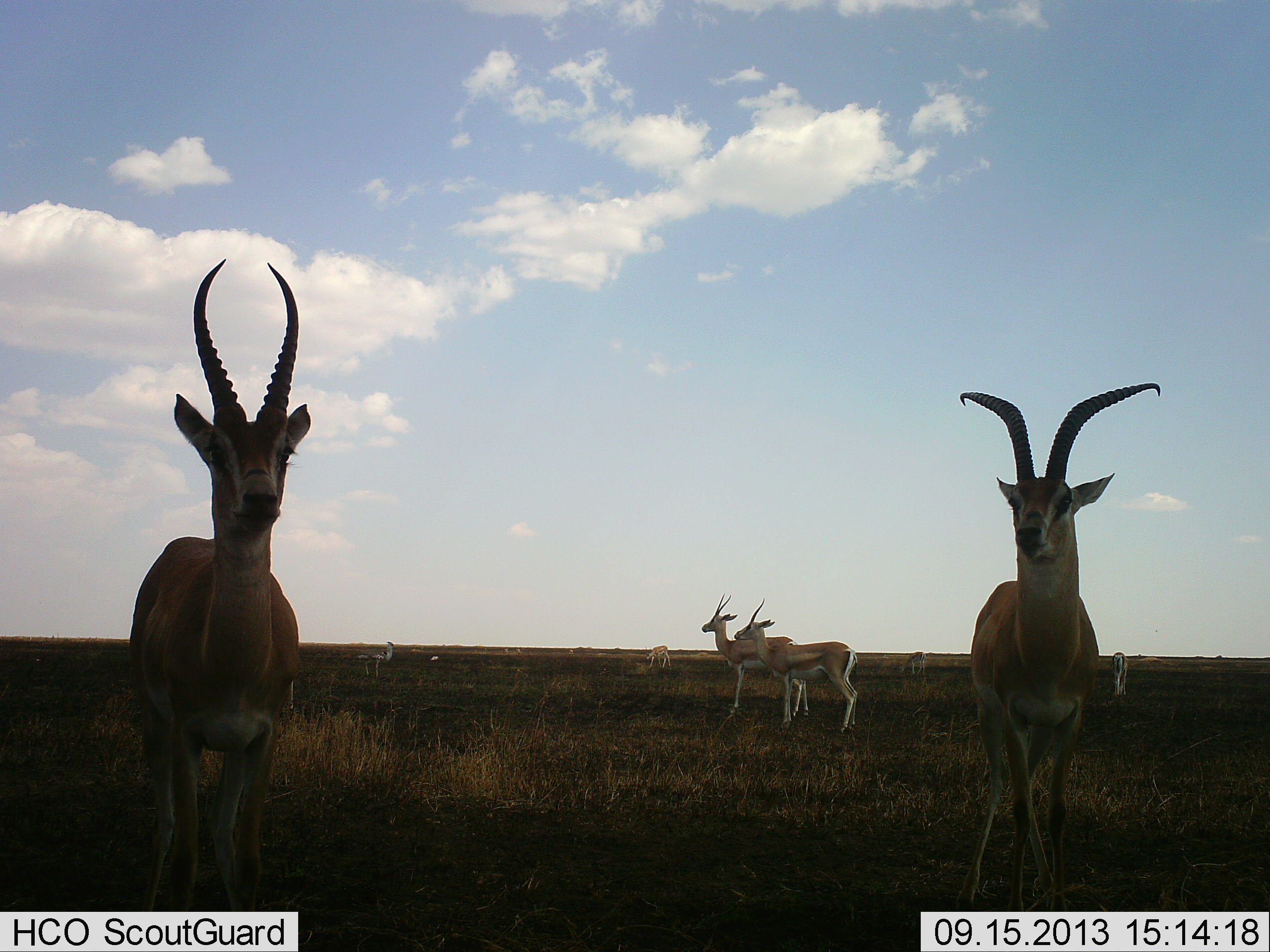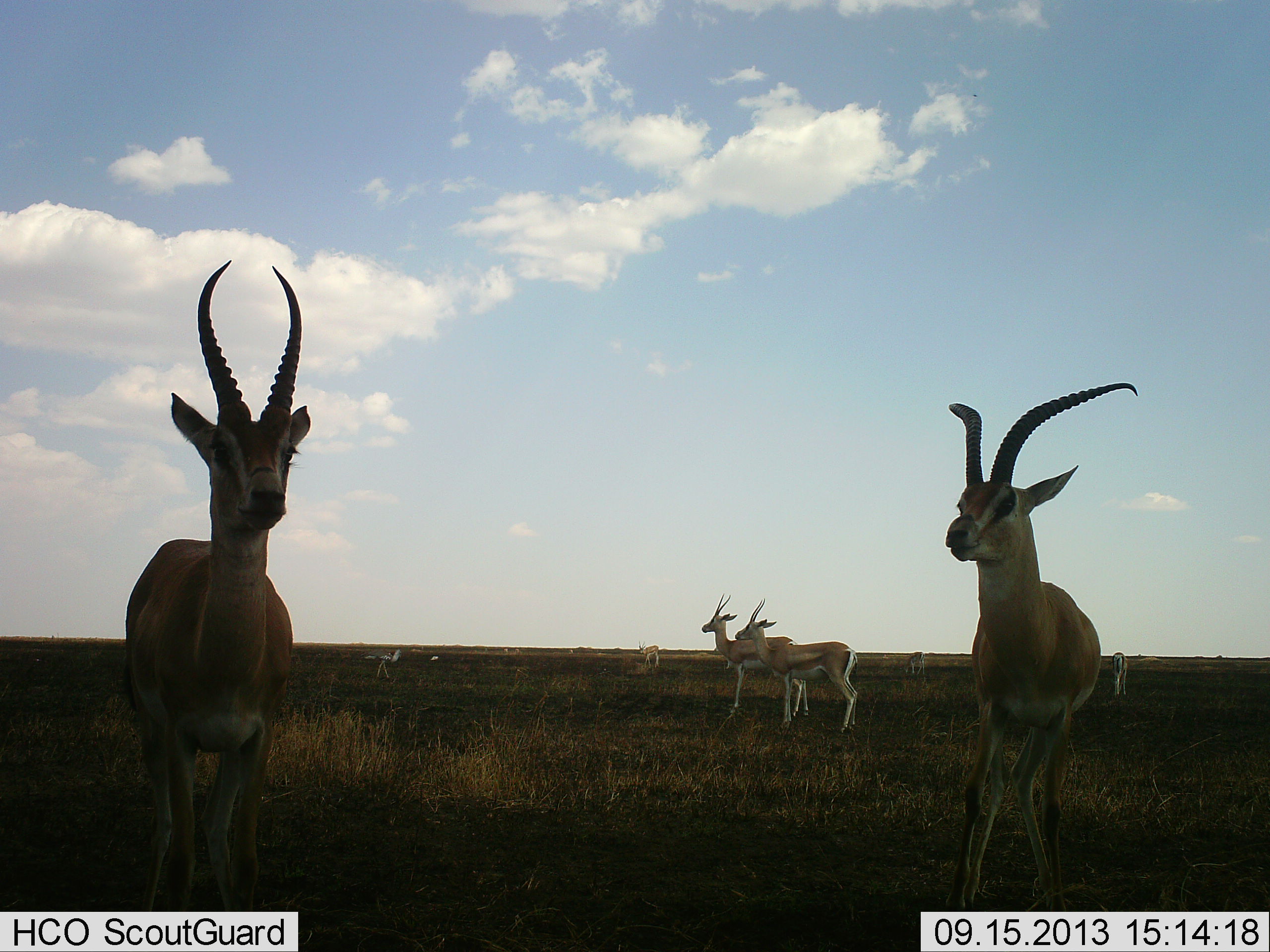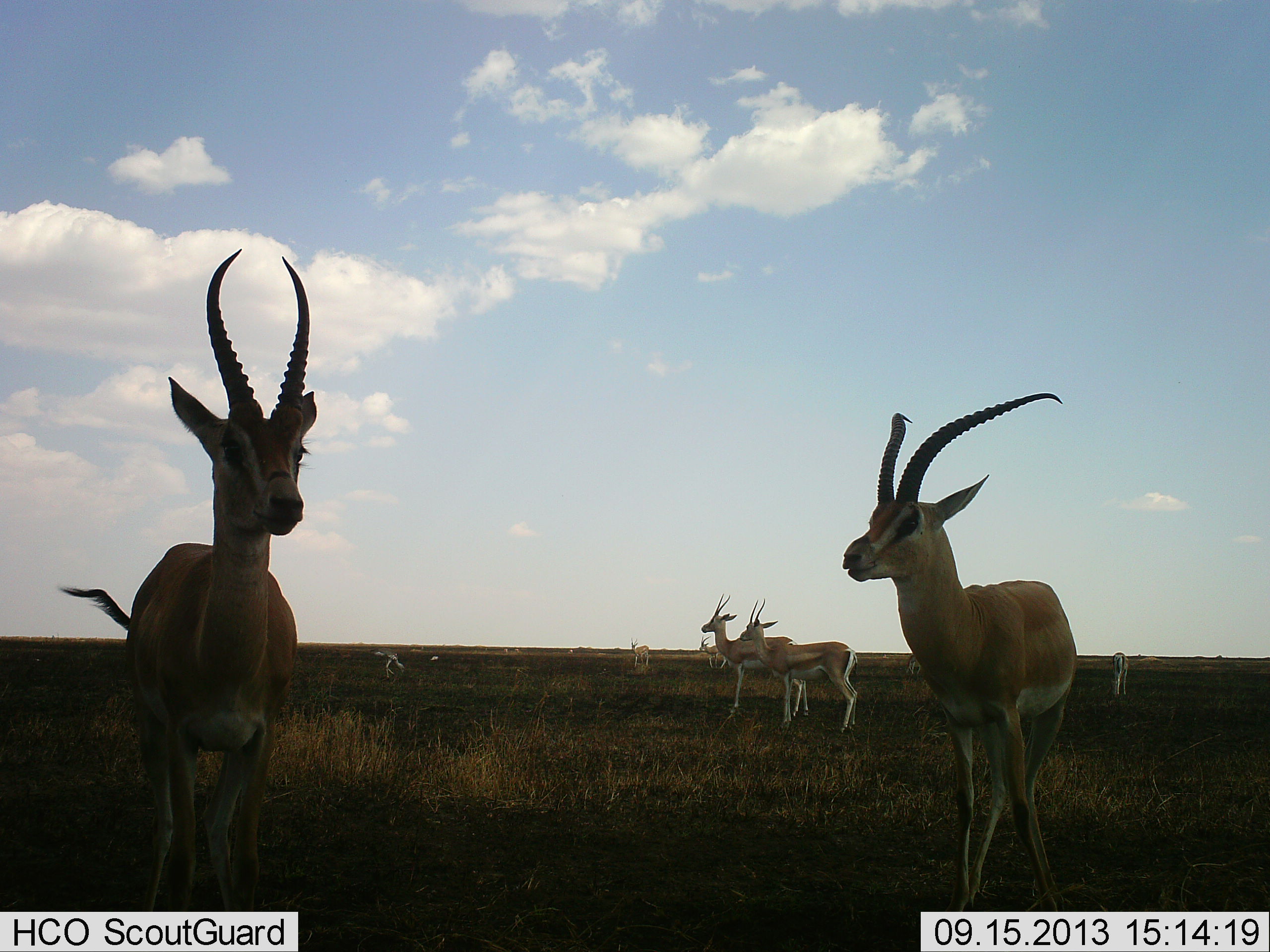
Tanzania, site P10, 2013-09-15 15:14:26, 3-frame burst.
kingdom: Animalia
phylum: Chordata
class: Mammalia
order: Artiodactyla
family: Bovidae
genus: Nanger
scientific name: Nanger granti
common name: grant's gazelle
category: gazellegrants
Gazellegrants (grant's gazelle) (Nanger granti), count 8. Behavior (volunteer vote fractions): standing 95%, resting 9%, moving 27%, interacting 0%. Young present (vote fraction): 0%. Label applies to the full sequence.